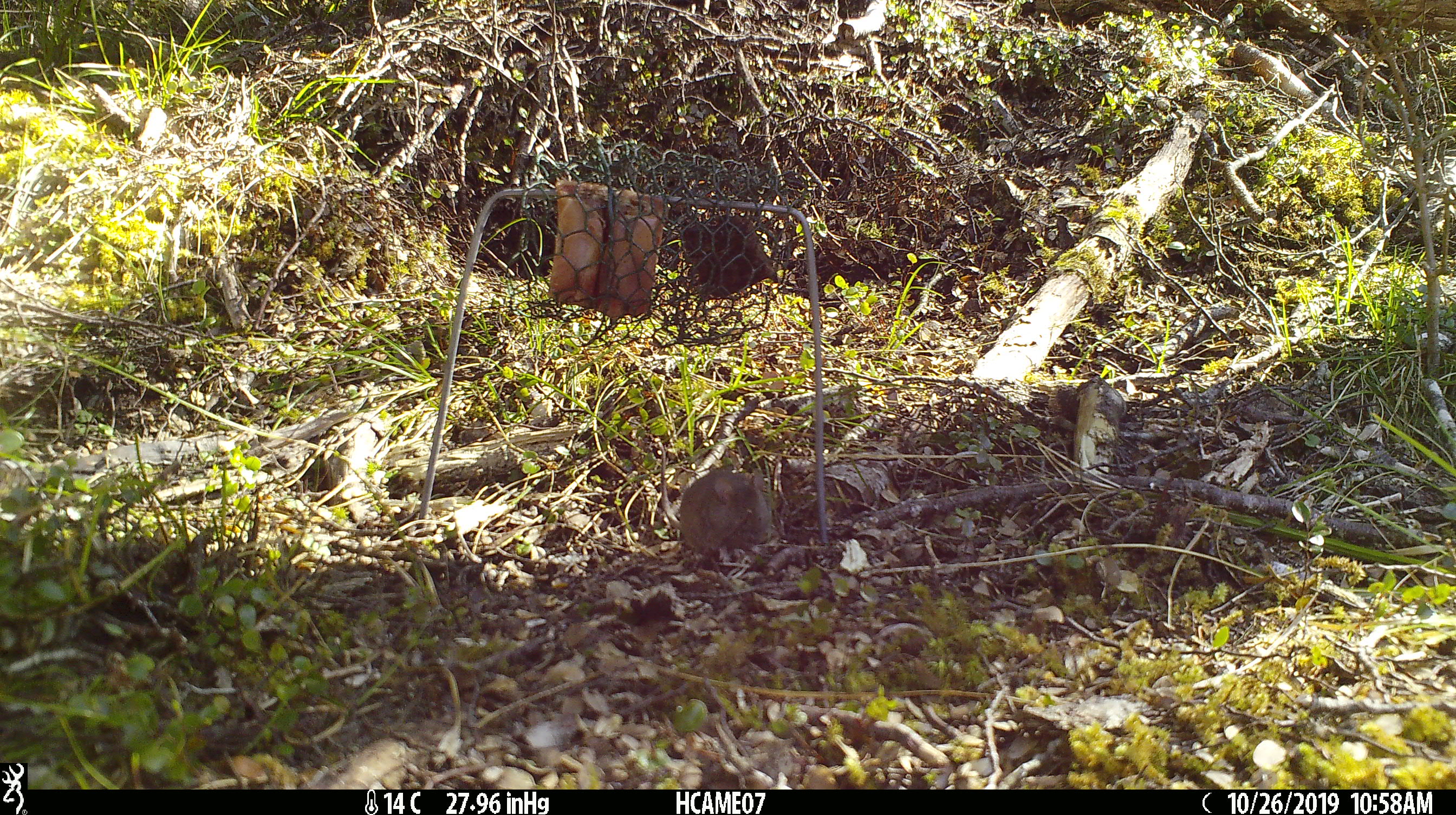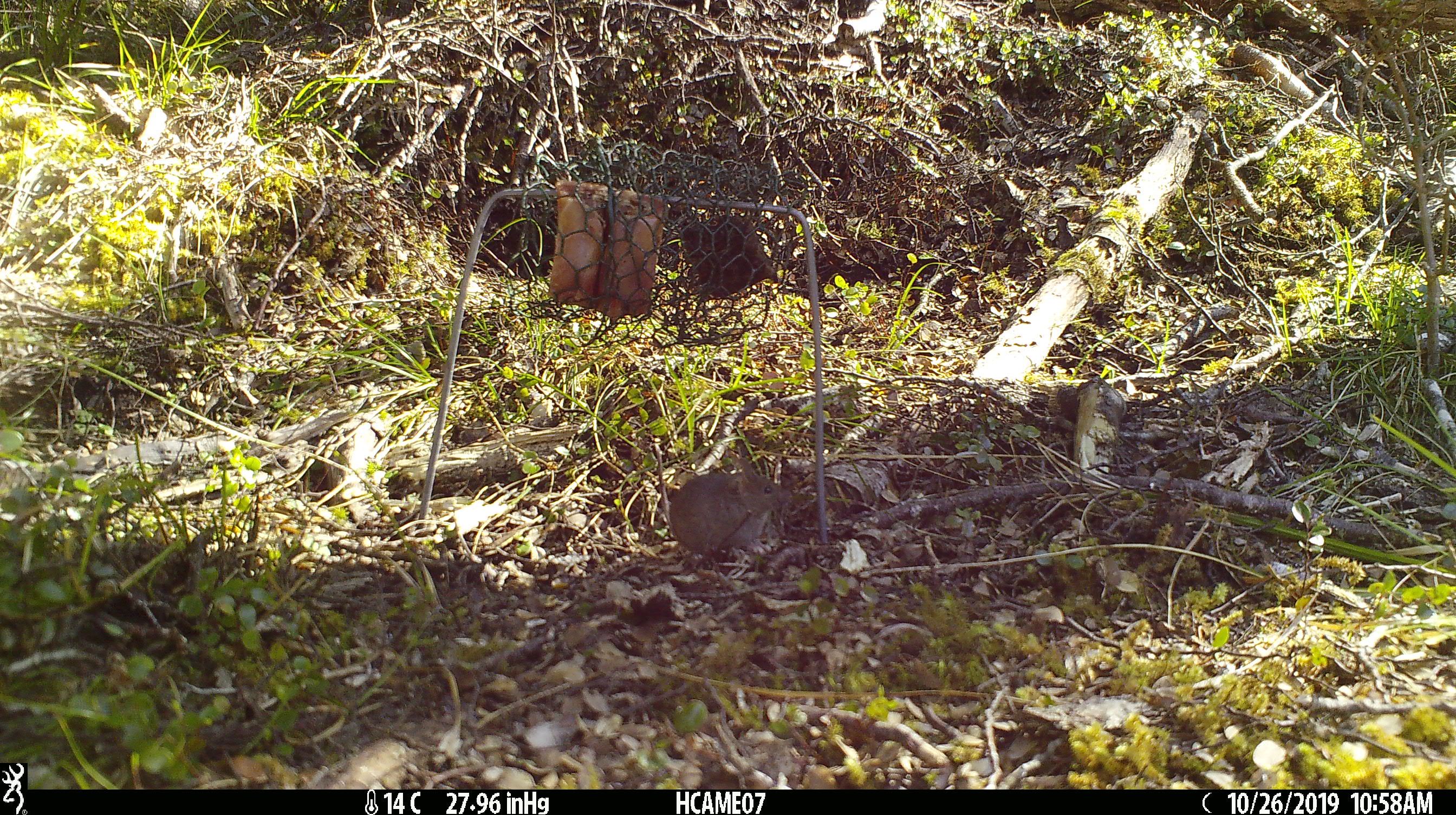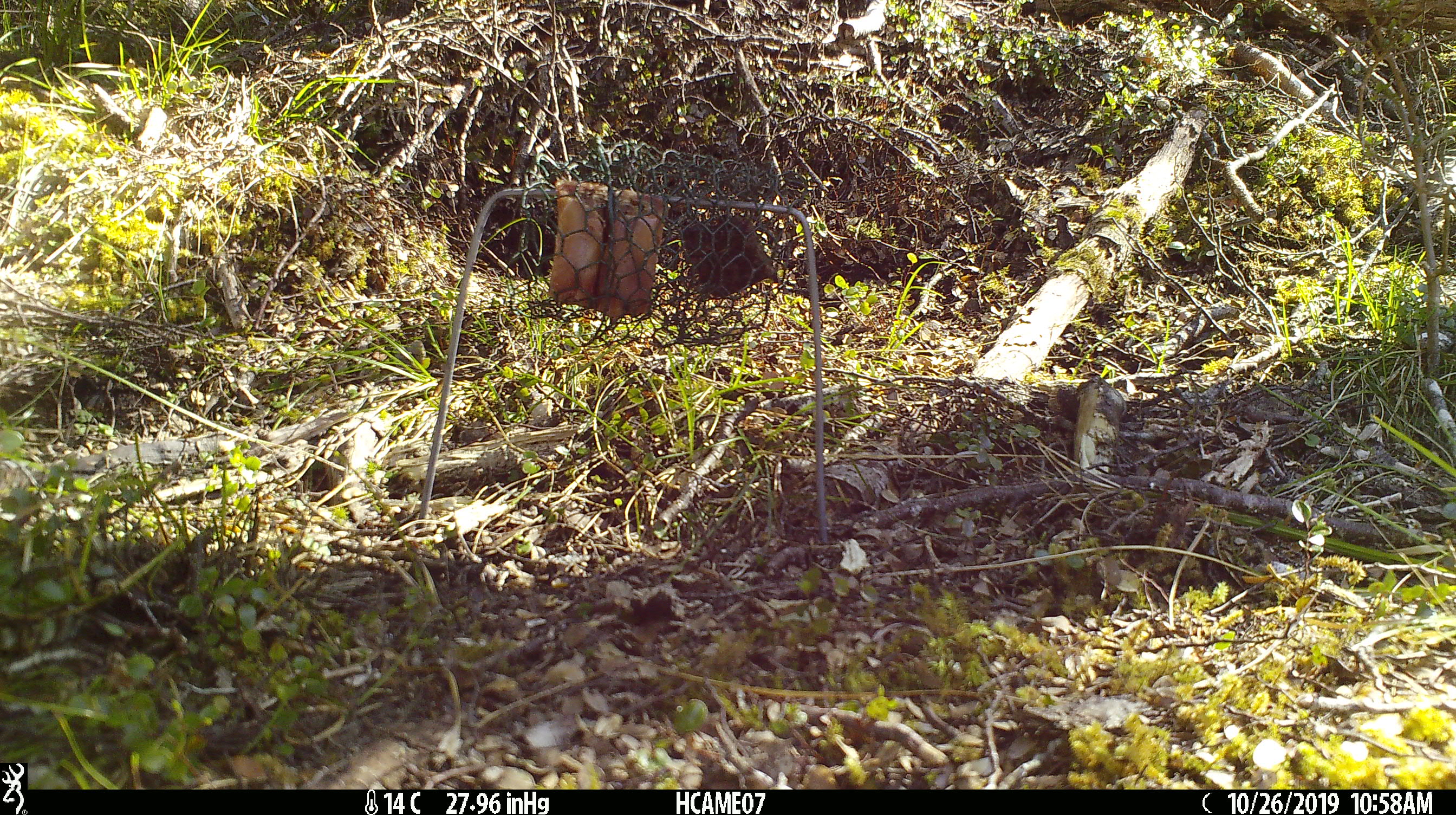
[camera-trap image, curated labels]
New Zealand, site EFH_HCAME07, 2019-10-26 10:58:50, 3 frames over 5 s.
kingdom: Animalia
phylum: Chordata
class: Mammalia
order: Rodentia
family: Muridae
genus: Mus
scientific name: Mus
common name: mouse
Mouse (Mus).